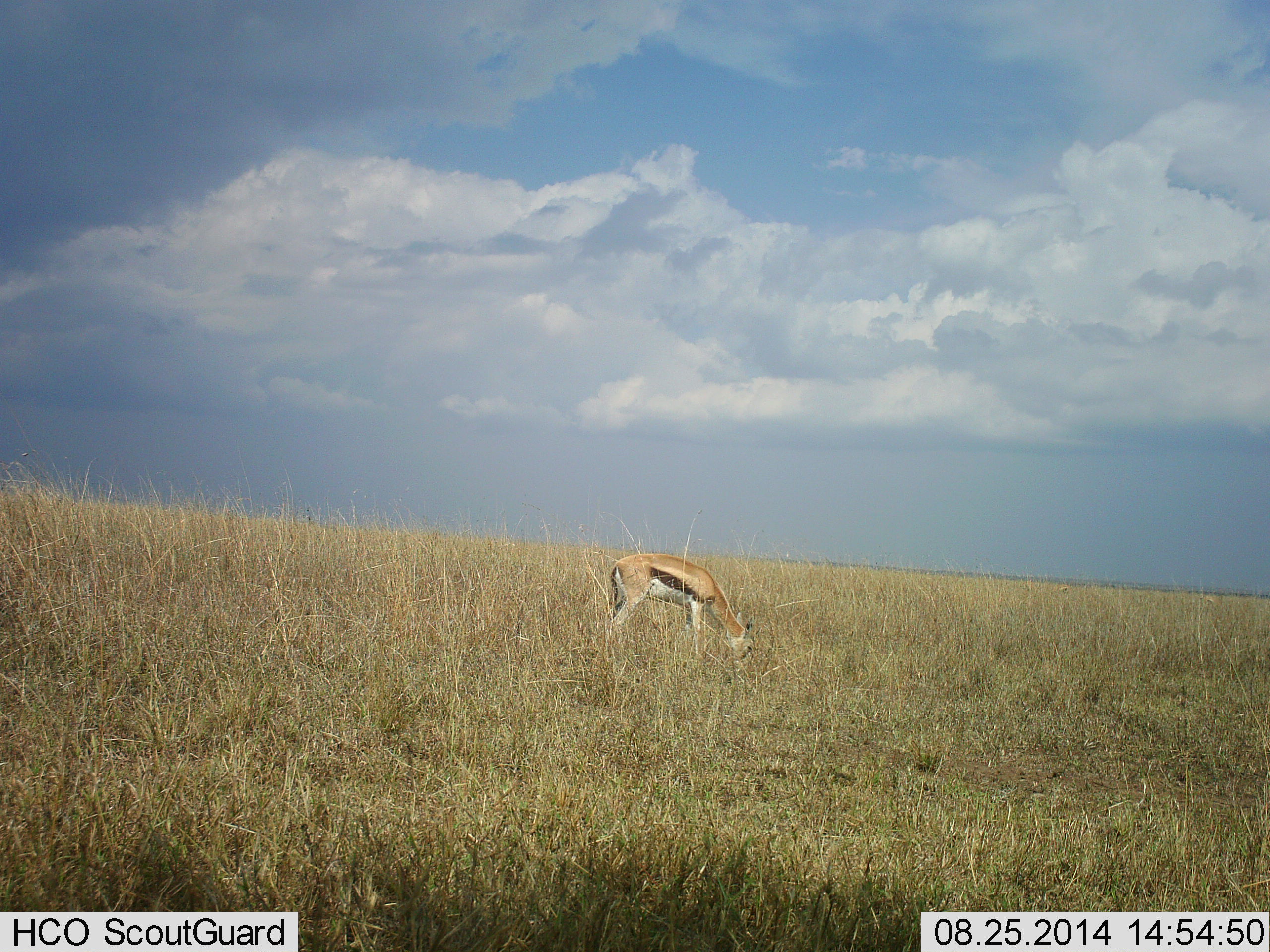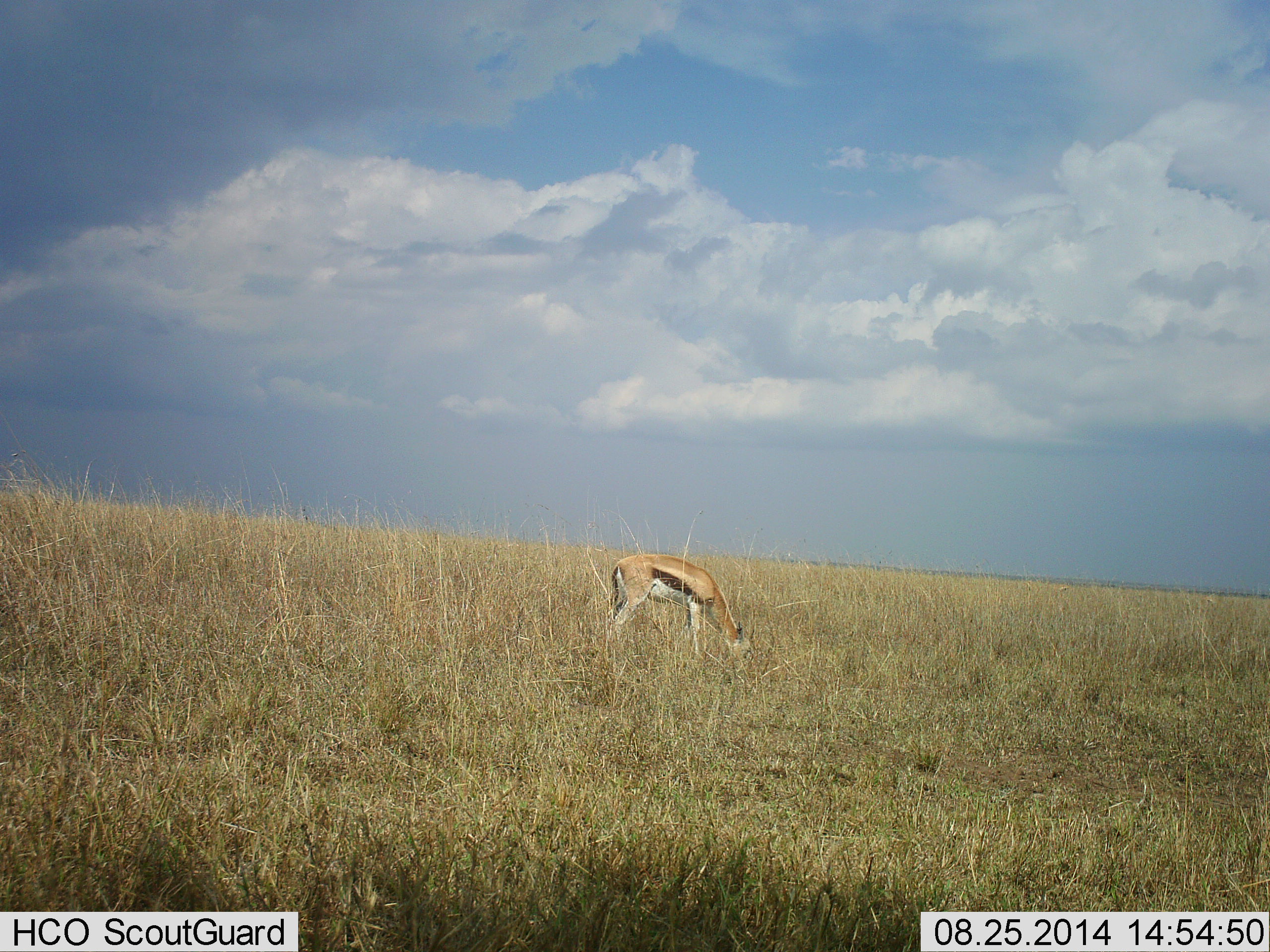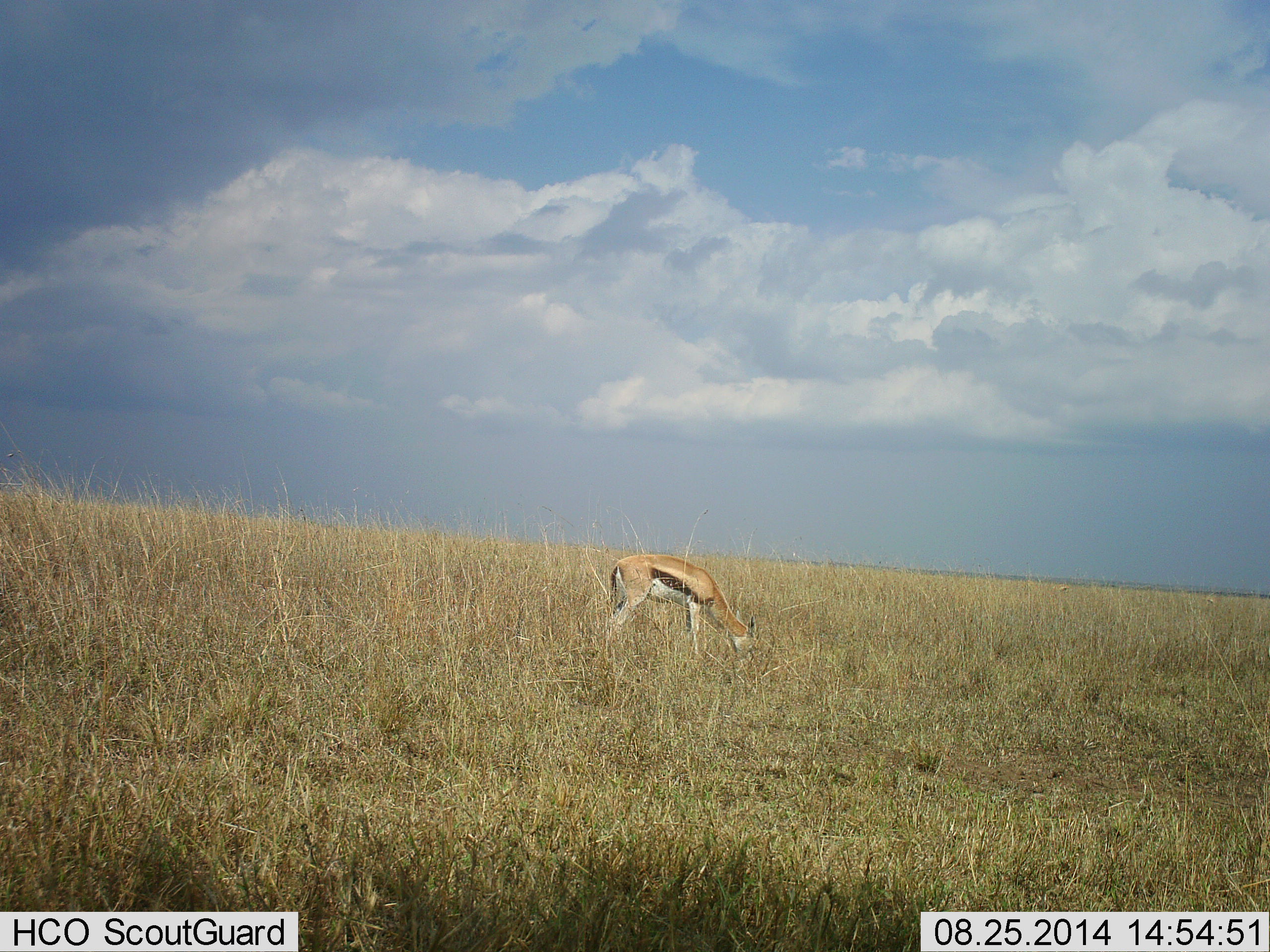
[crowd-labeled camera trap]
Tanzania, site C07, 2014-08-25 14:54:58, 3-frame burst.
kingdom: Animalia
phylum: Chordata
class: Mammalia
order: Artiodactyla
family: Bovidae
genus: Eudorcas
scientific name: Eudorcas thomsonii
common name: thomson's gazelle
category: gazellethomsons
Gazellethomsons (thomson's gazelle) (Eudorcas thomsonii), count 1. Behavior (volunteer vote fractions): standing 40%, resting 0%, moving 0%, interacting 0%. Young present (vote fraction): 0%. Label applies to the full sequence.